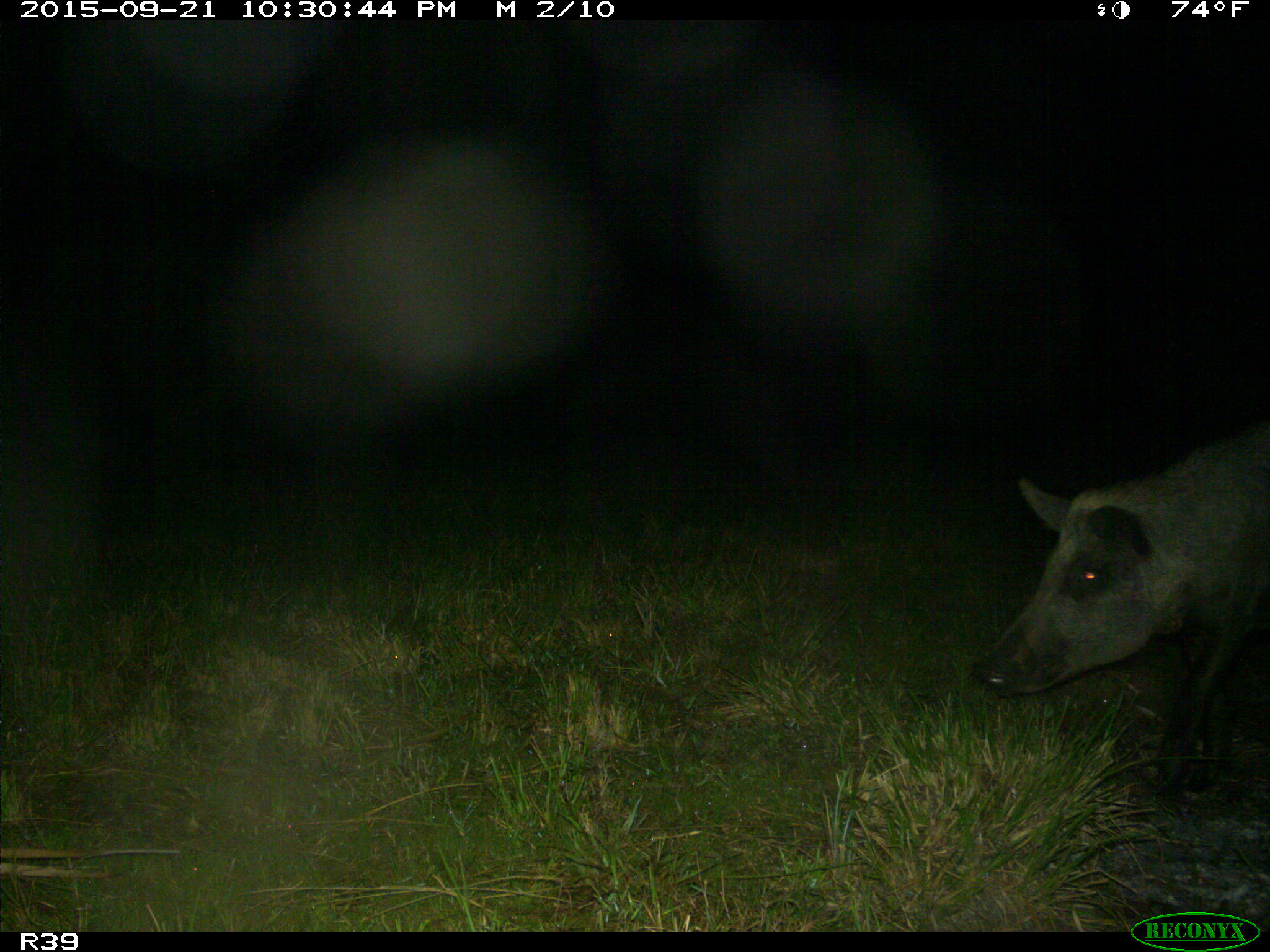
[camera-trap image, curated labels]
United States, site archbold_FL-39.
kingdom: Animalia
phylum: Chordata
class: Mammalia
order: Artiodactyla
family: Suidae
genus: Sus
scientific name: Sus scrofa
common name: wild boar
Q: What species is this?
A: Sus scrofa (wild boar).